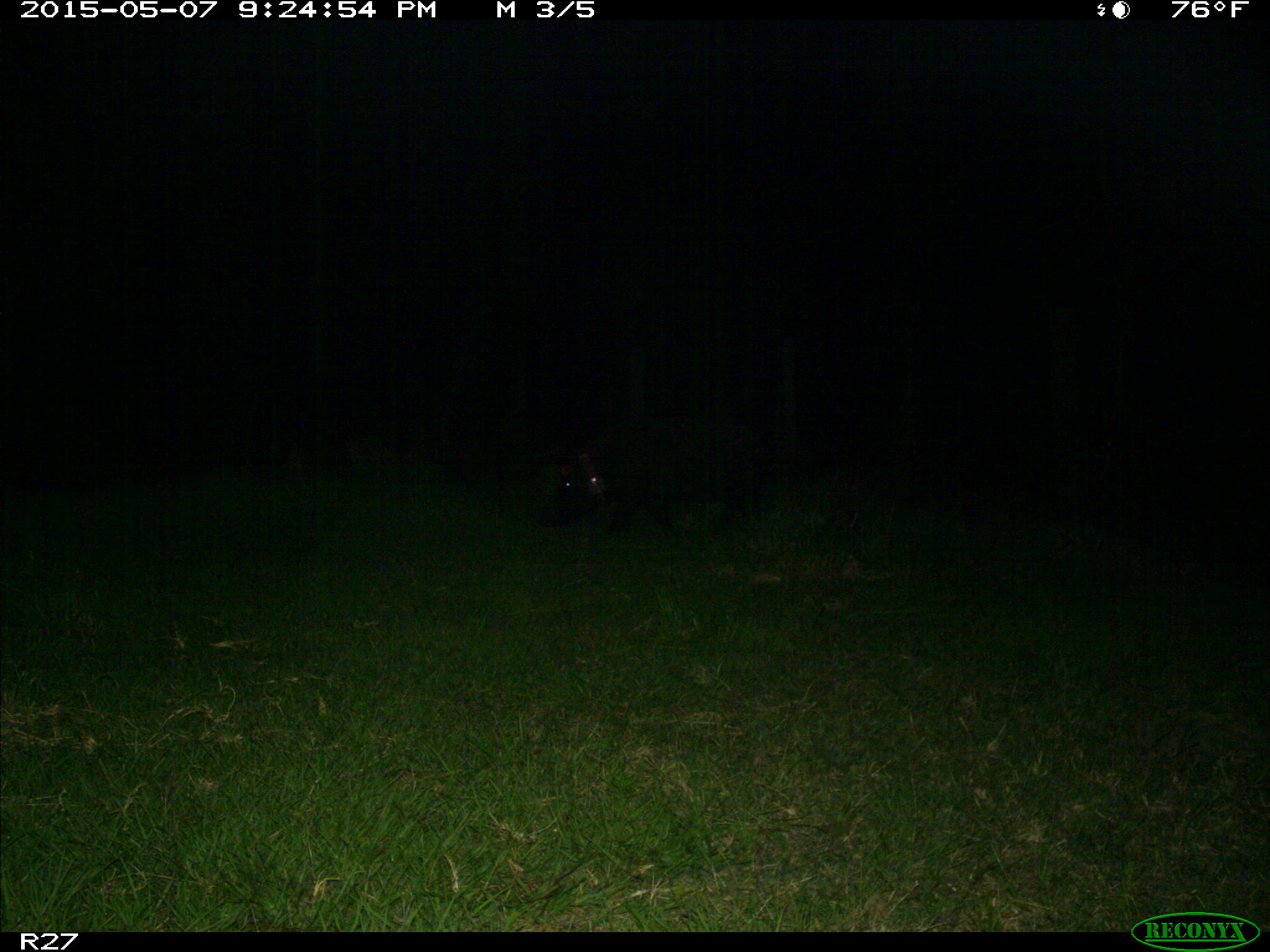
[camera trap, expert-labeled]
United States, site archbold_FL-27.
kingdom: Animalia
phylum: Chordata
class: Mammalia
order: Artiodactyla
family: Suidae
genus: Sus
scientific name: Sus scrofa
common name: wild boar